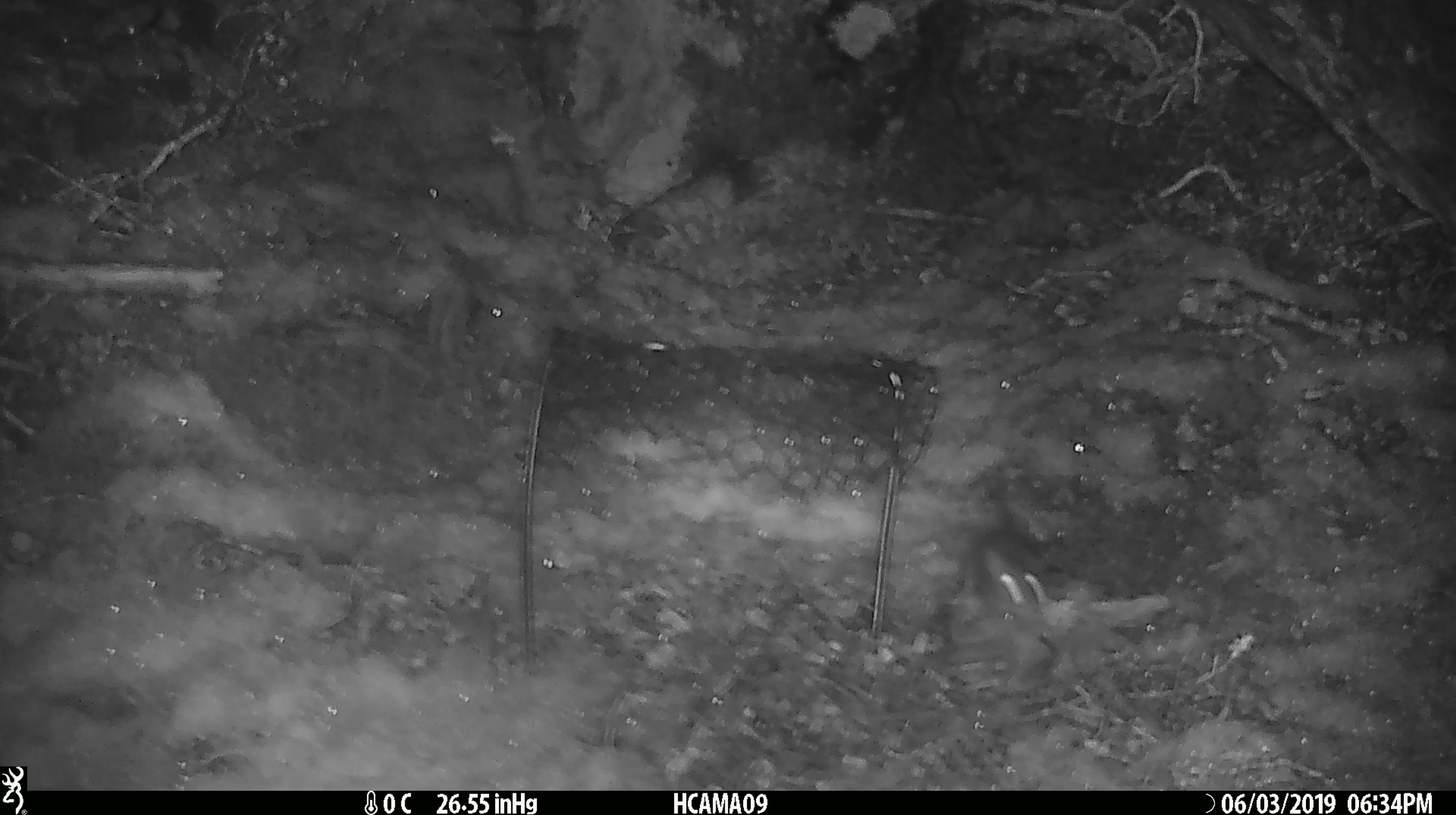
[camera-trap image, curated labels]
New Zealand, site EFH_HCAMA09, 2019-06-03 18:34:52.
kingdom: Animalia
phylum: Chordata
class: Mammalia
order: Rodentia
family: Muridae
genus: Rattus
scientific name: Rattus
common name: rat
Rat (Rattus).